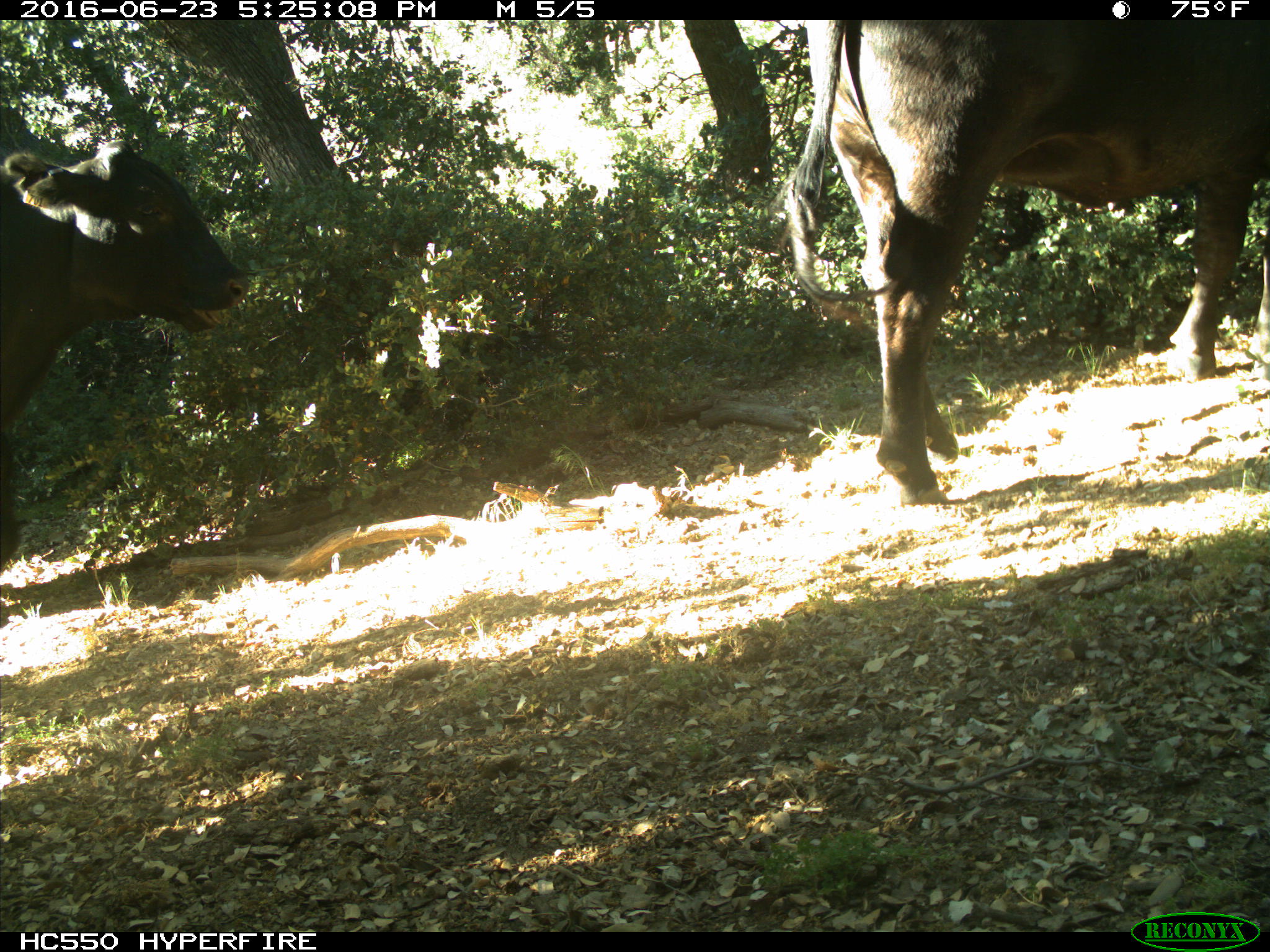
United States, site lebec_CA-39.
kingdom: Animalia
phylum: Chordata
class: Mammalia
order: Artiodactyla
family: Bovidae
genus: Bos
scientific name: Bos taurus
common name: domestic cow